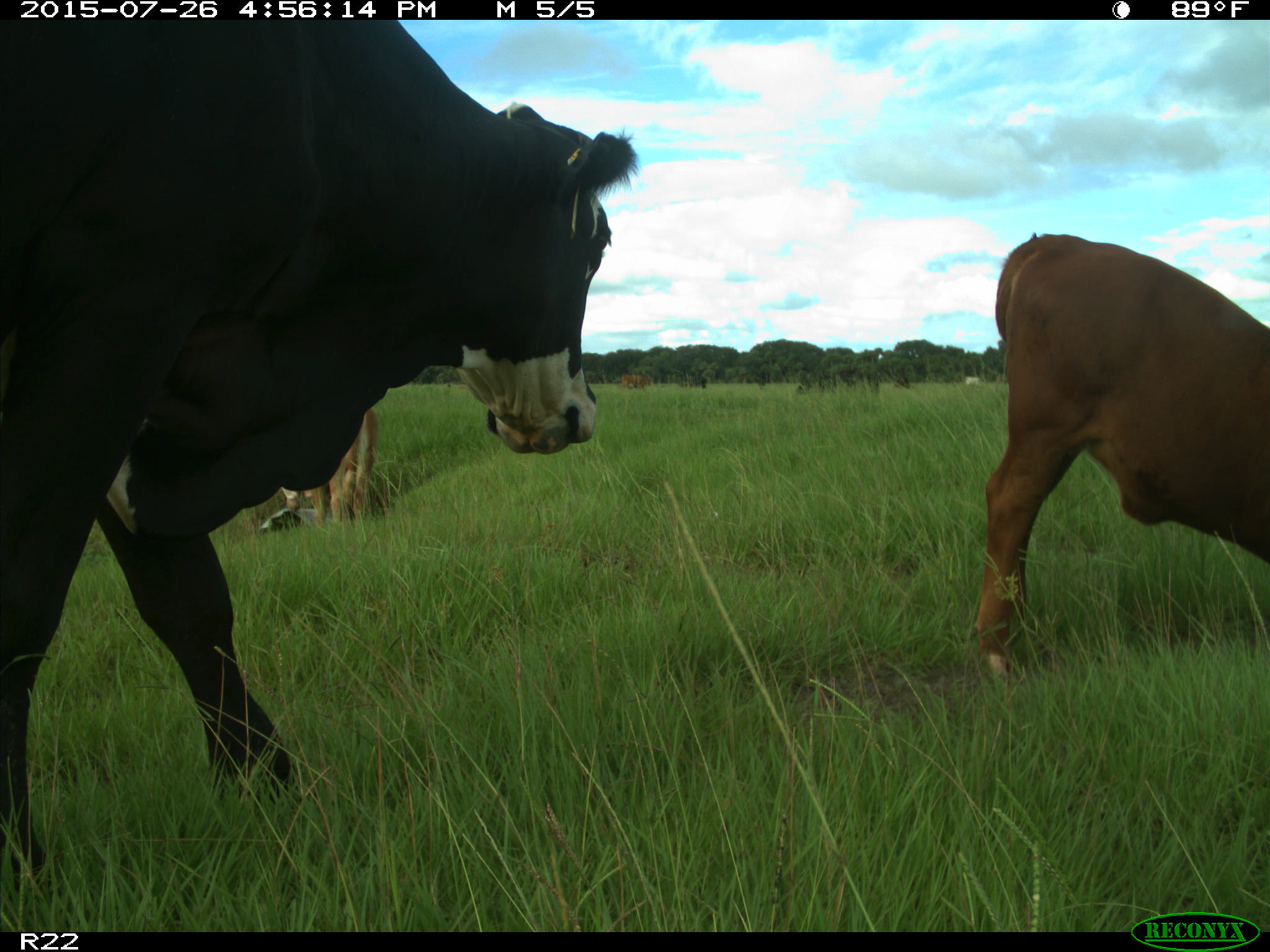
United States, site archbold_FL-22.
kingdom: Animalia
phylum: Chordata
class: Mammalia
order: Artiodactyla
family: Bovidae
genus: Bos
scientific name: Bos taurus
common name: domestic cow